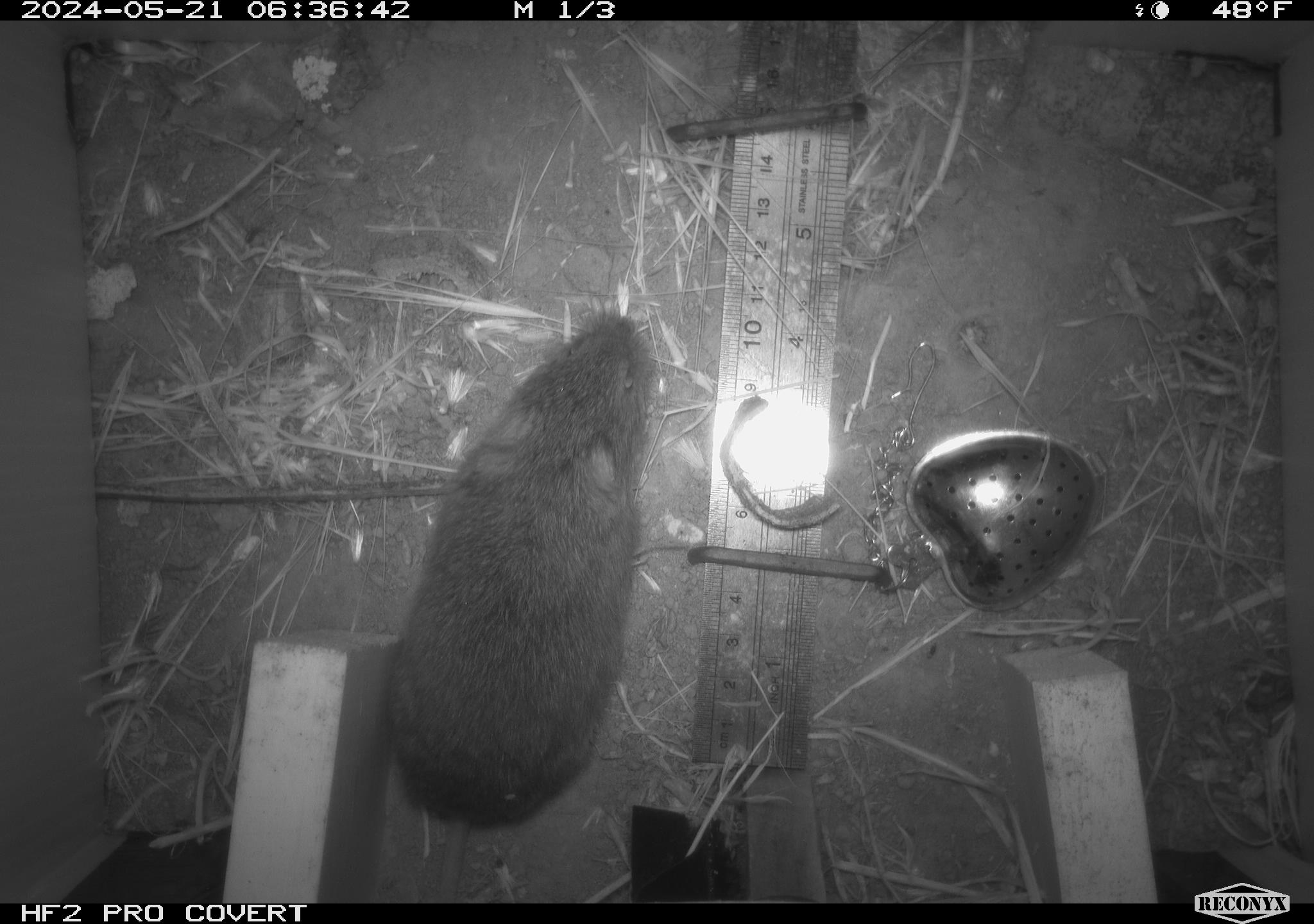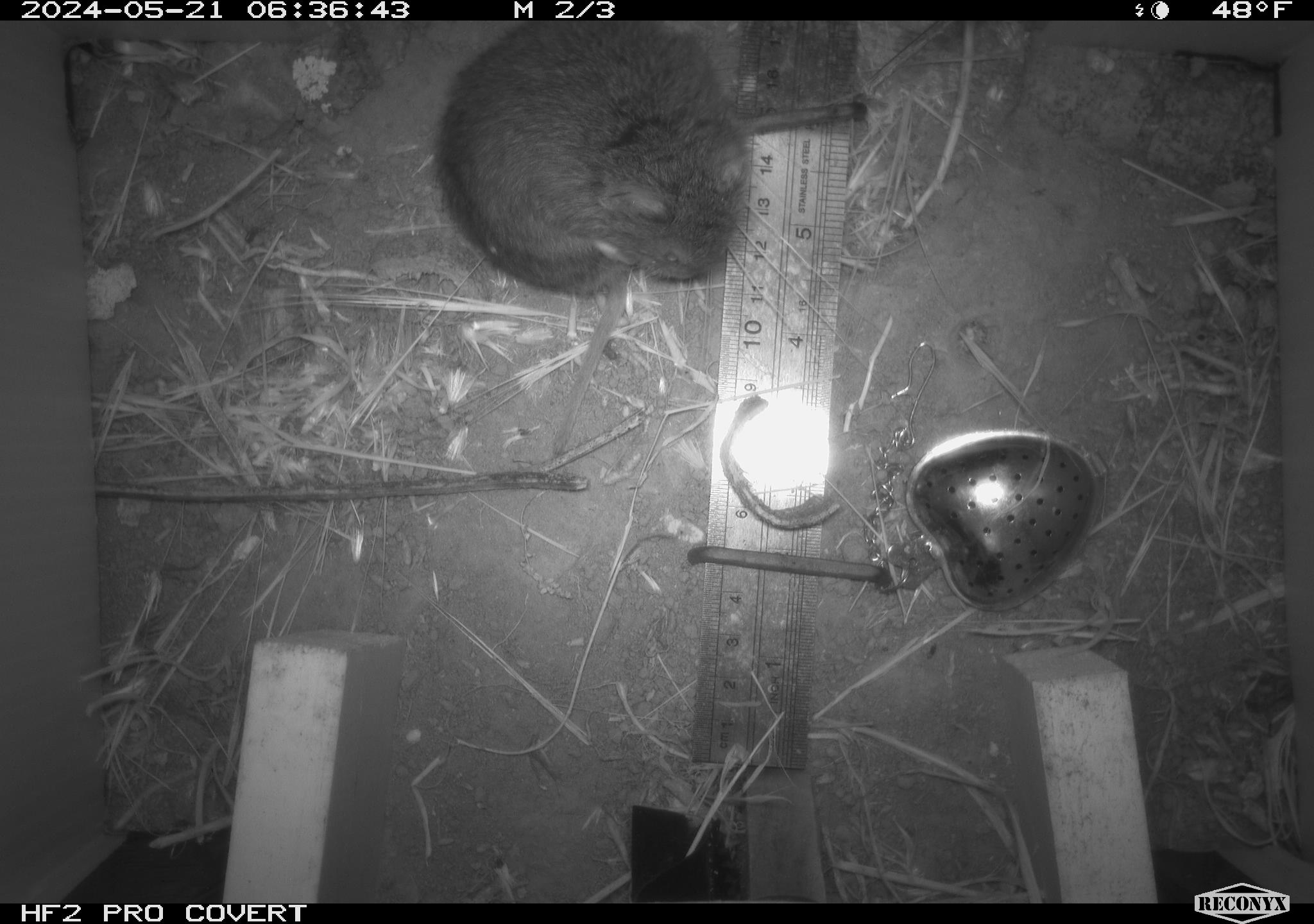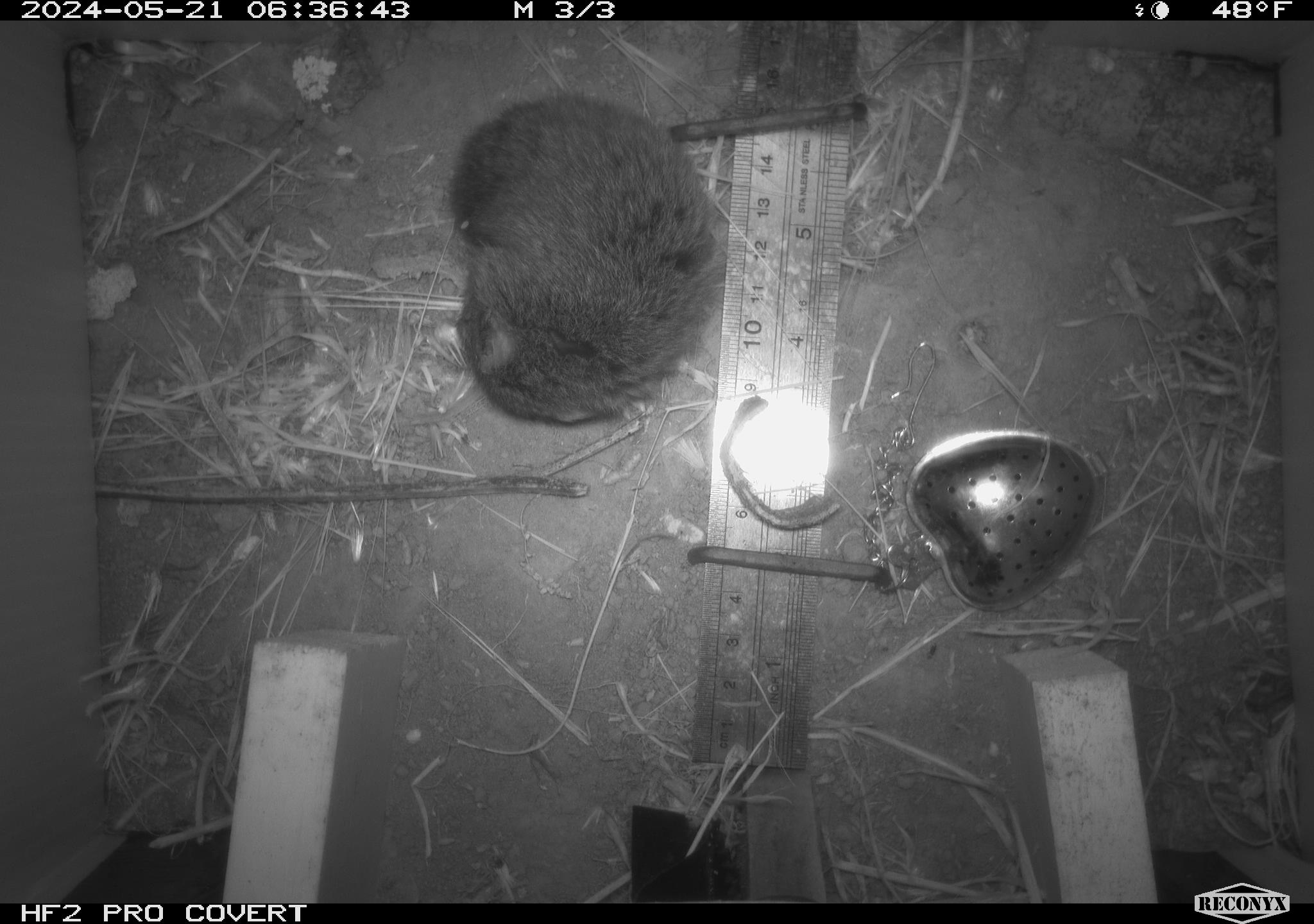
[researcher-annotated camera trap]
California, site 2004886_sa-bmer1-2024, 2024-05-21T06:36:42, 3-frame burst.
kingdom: Animalia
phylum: Chordata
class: Mammalia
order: Rodentia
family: Cricetidae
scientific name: Arvicolinae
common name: voles, lemmings, and muskrats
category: arvicolinae subfamily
Arvicolinae subfamily (voles, lemmings, and muskrats) (Arvicolinae).